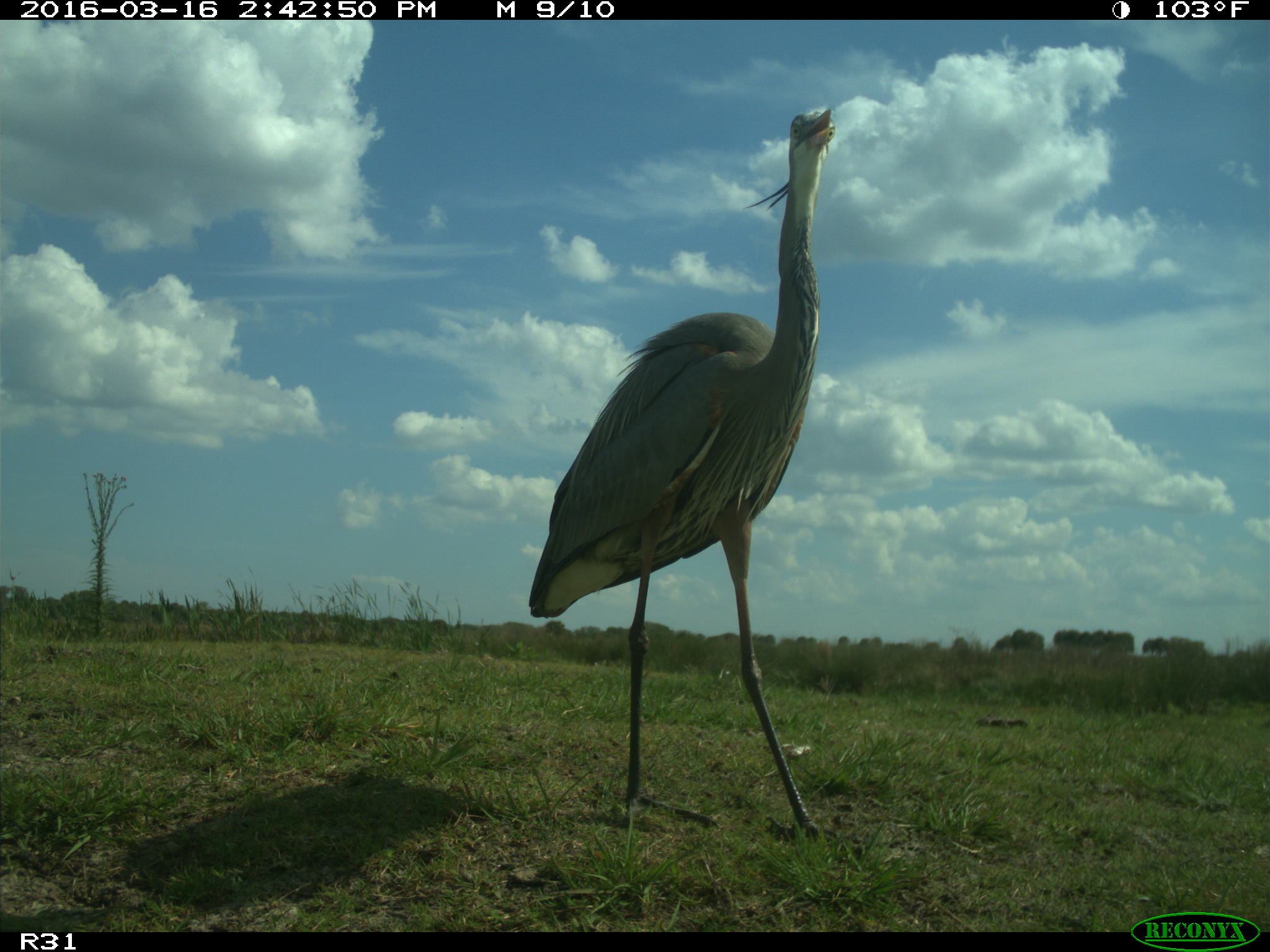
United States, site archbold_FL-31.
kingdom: Animalia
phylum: Chordata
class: Aves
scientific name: Aves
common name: birds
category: unidentified bird